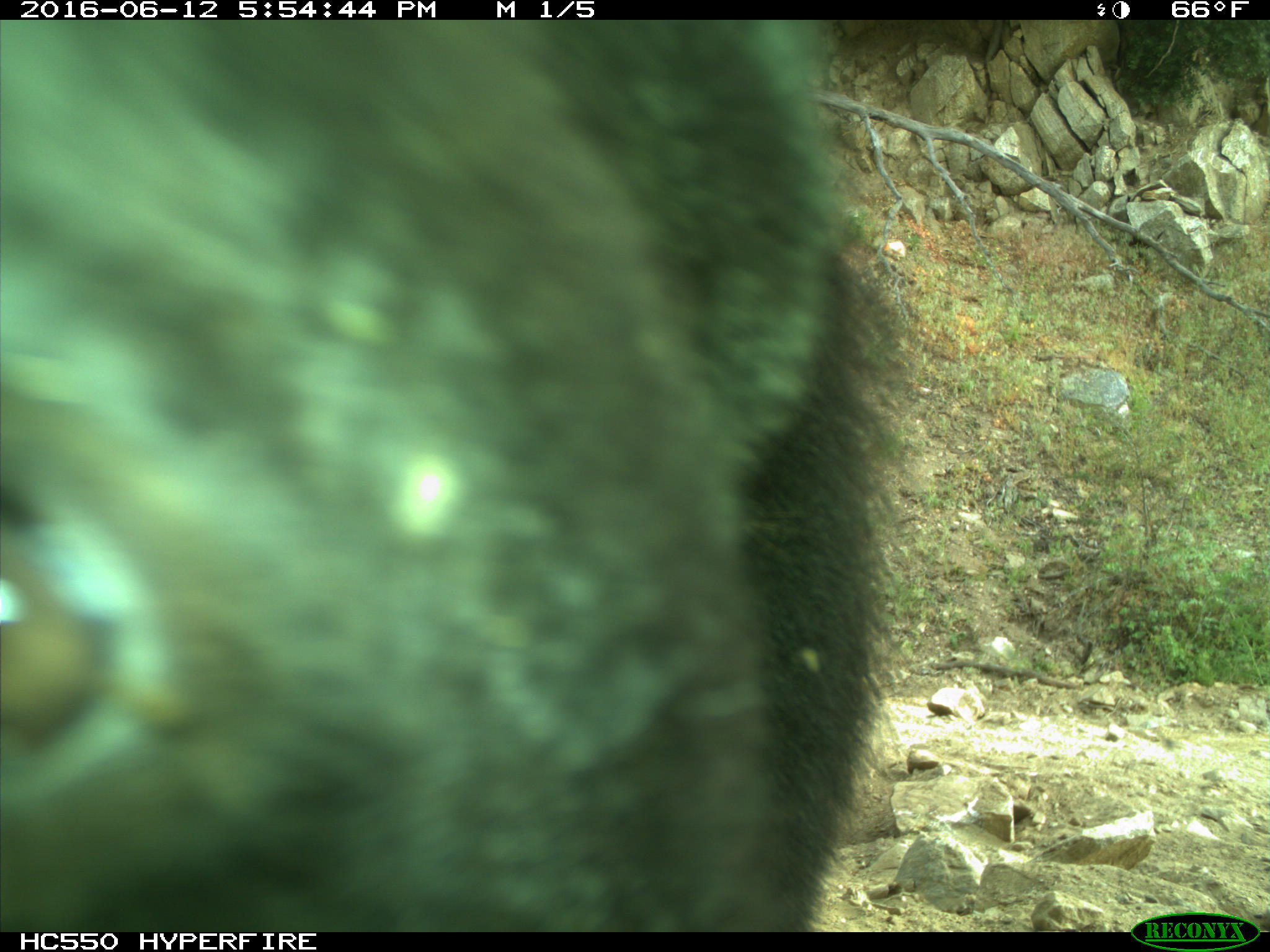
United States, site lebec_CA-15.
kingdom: Animalia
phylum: Chordata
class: Mammalia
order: Carnivora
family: Ursidae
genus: Ursus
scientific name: Ursus americanus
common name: american black bear